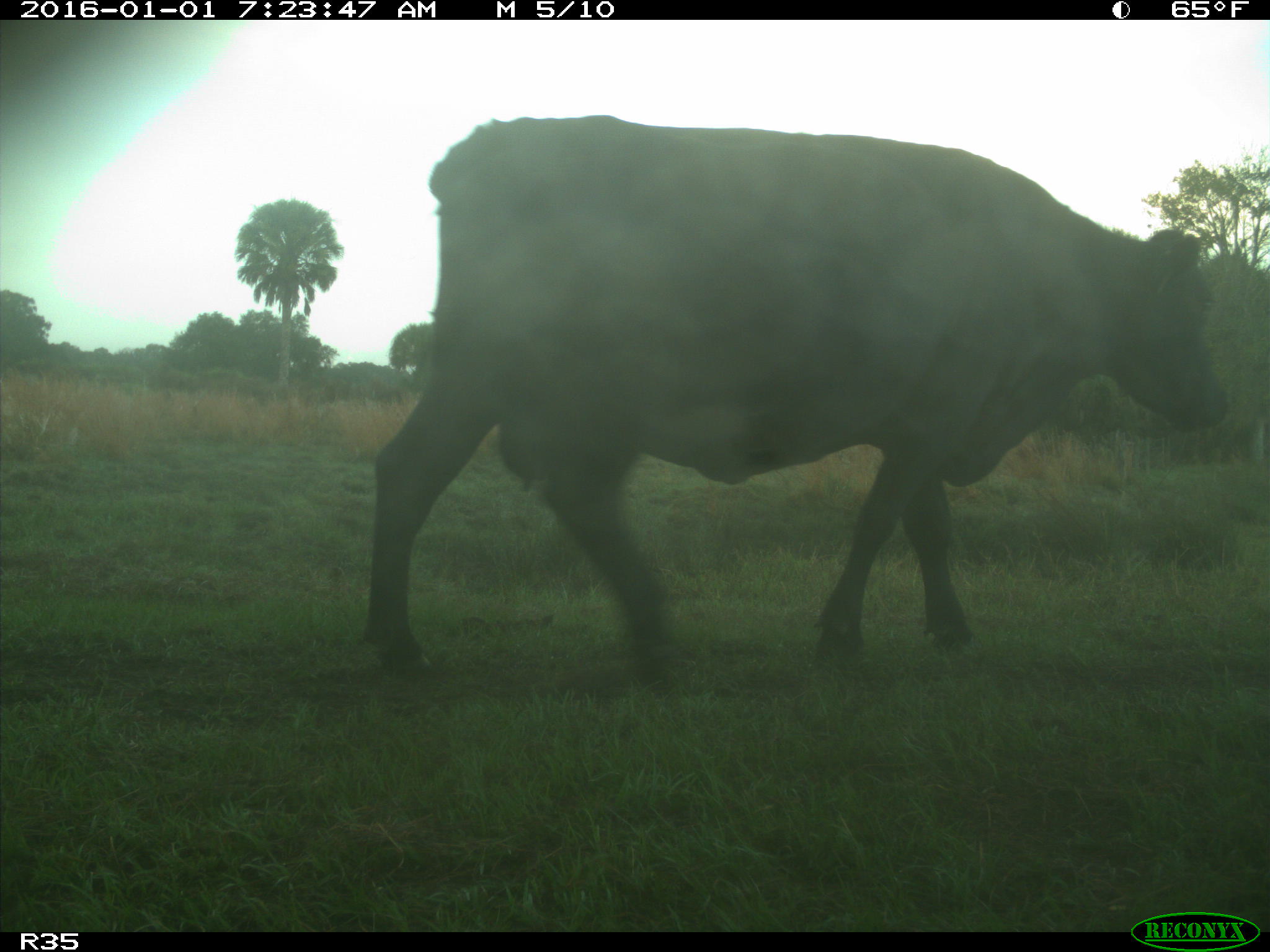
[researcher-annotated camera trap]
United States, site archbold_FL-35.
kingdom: Animalia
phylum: Chordata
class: Mammalia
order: Artiodactyla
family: Bovidae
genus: Bos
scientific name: Bos taurus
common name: domestic cow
Bos taurus (domestic cow).